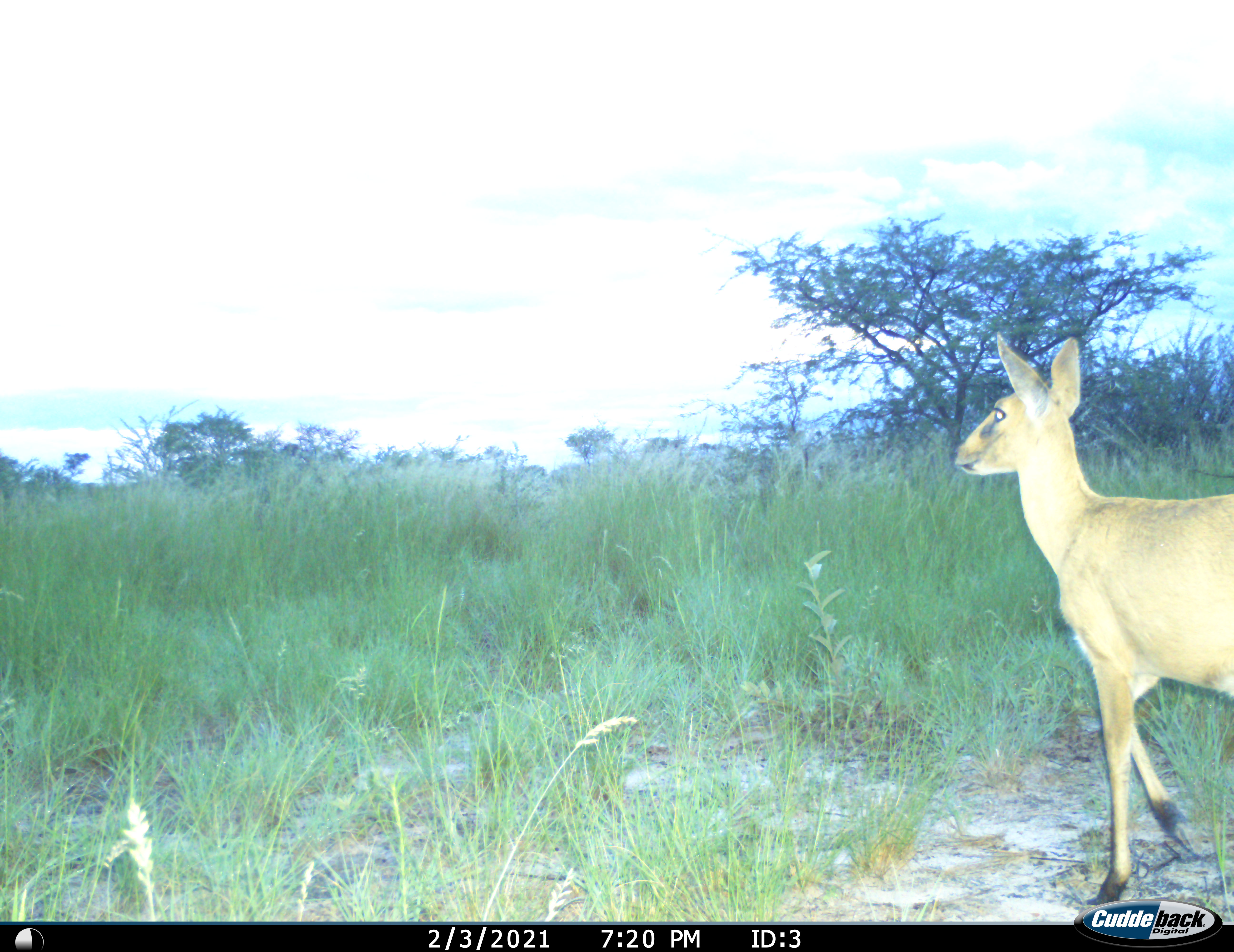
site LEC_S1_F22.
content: unidentified animal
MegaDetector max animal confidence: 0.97